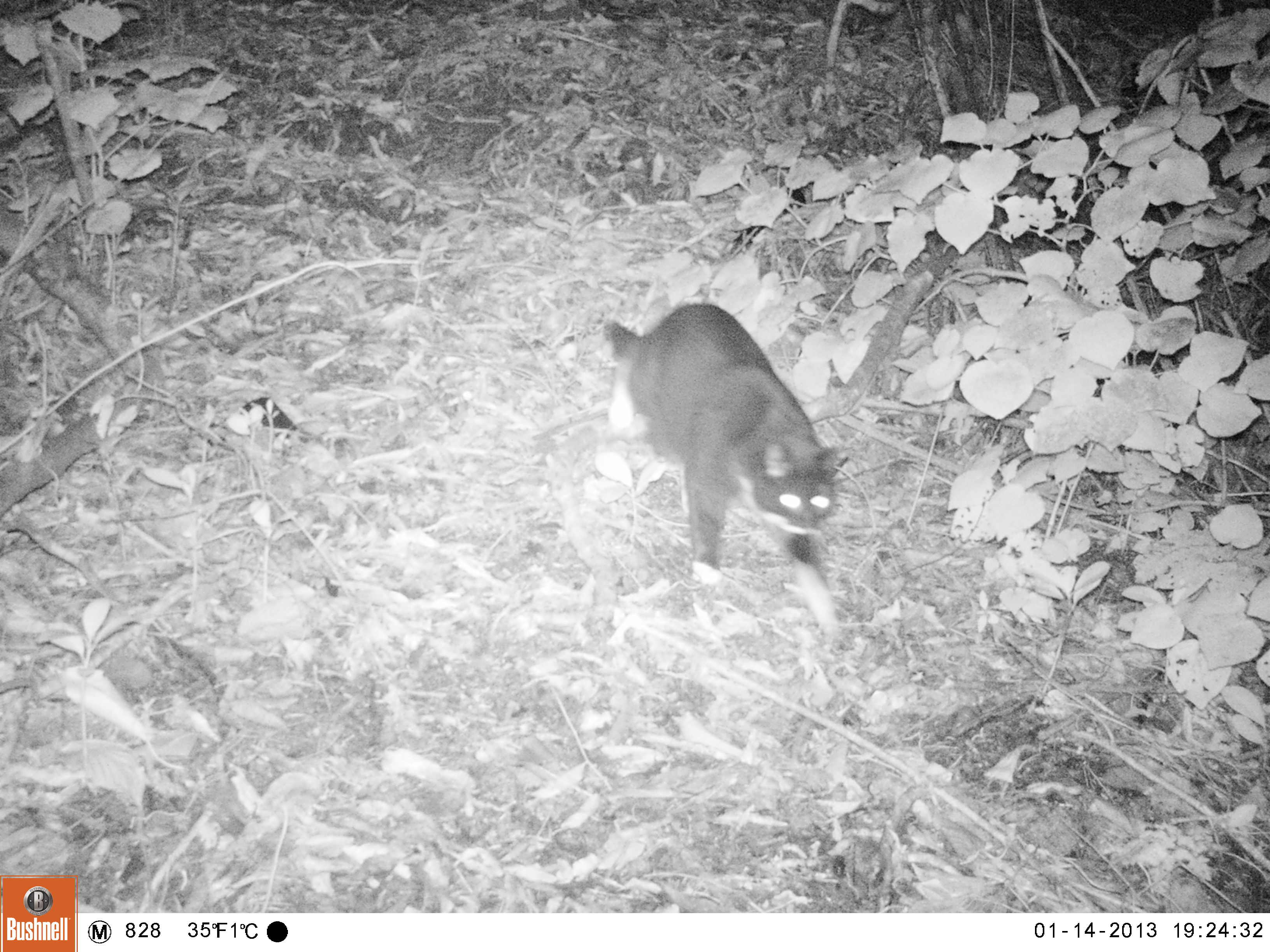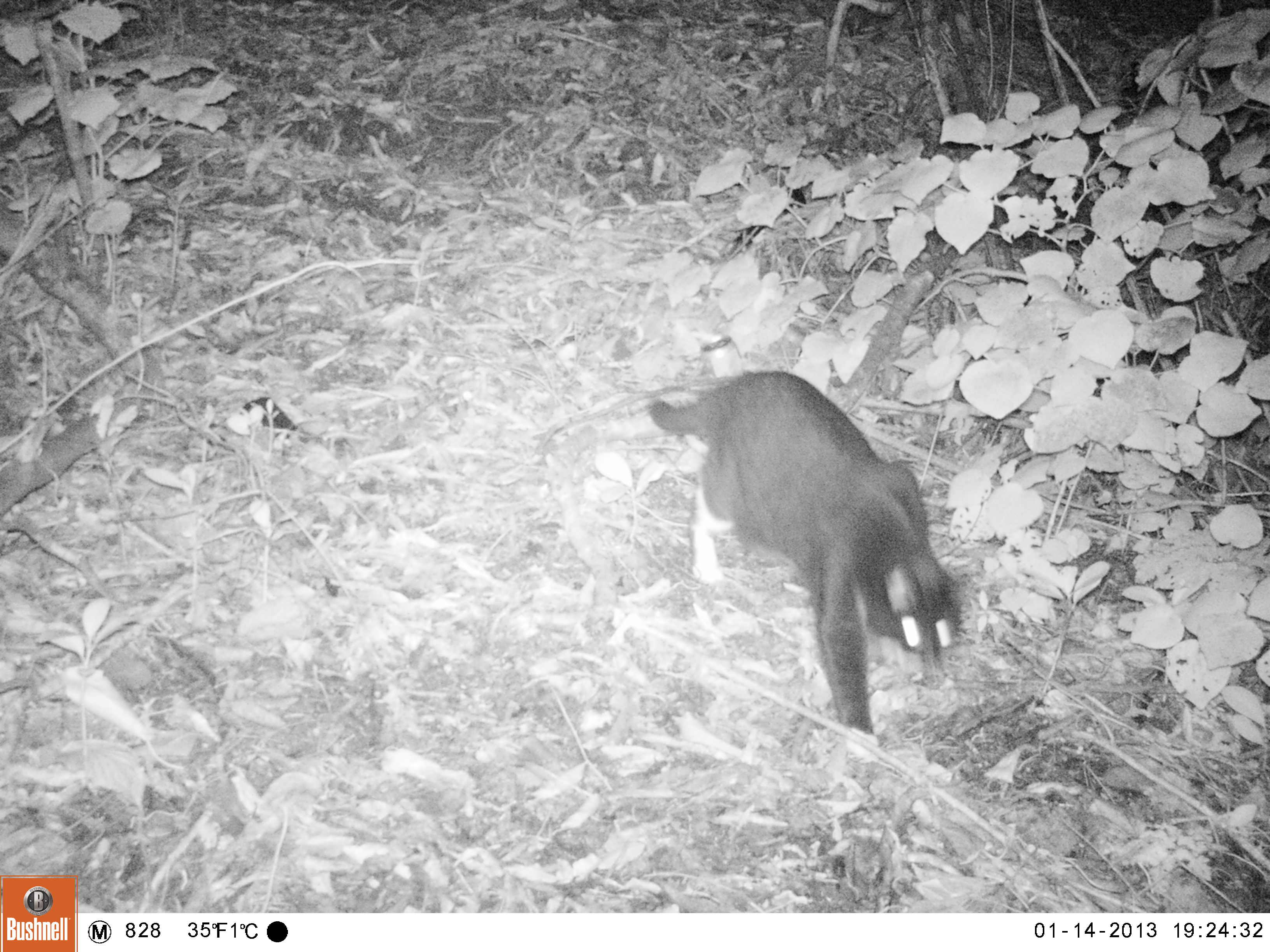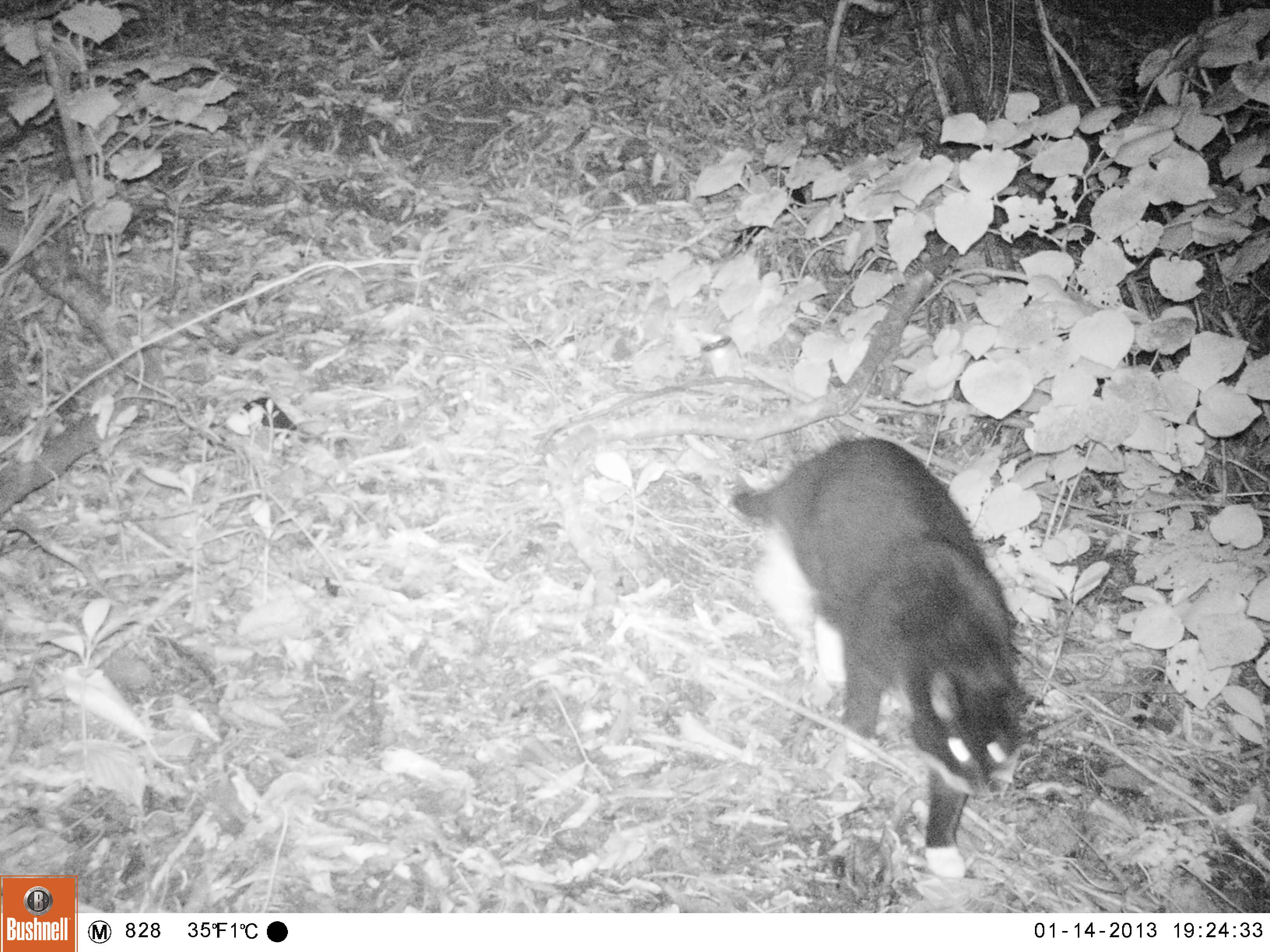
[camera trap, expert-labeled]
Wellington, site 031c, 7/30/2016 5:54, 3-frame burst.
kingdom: Animalia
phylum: Chordata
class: Mammalia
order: Carnivora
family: Felidae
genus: Felis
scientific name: Felis catus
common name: cat